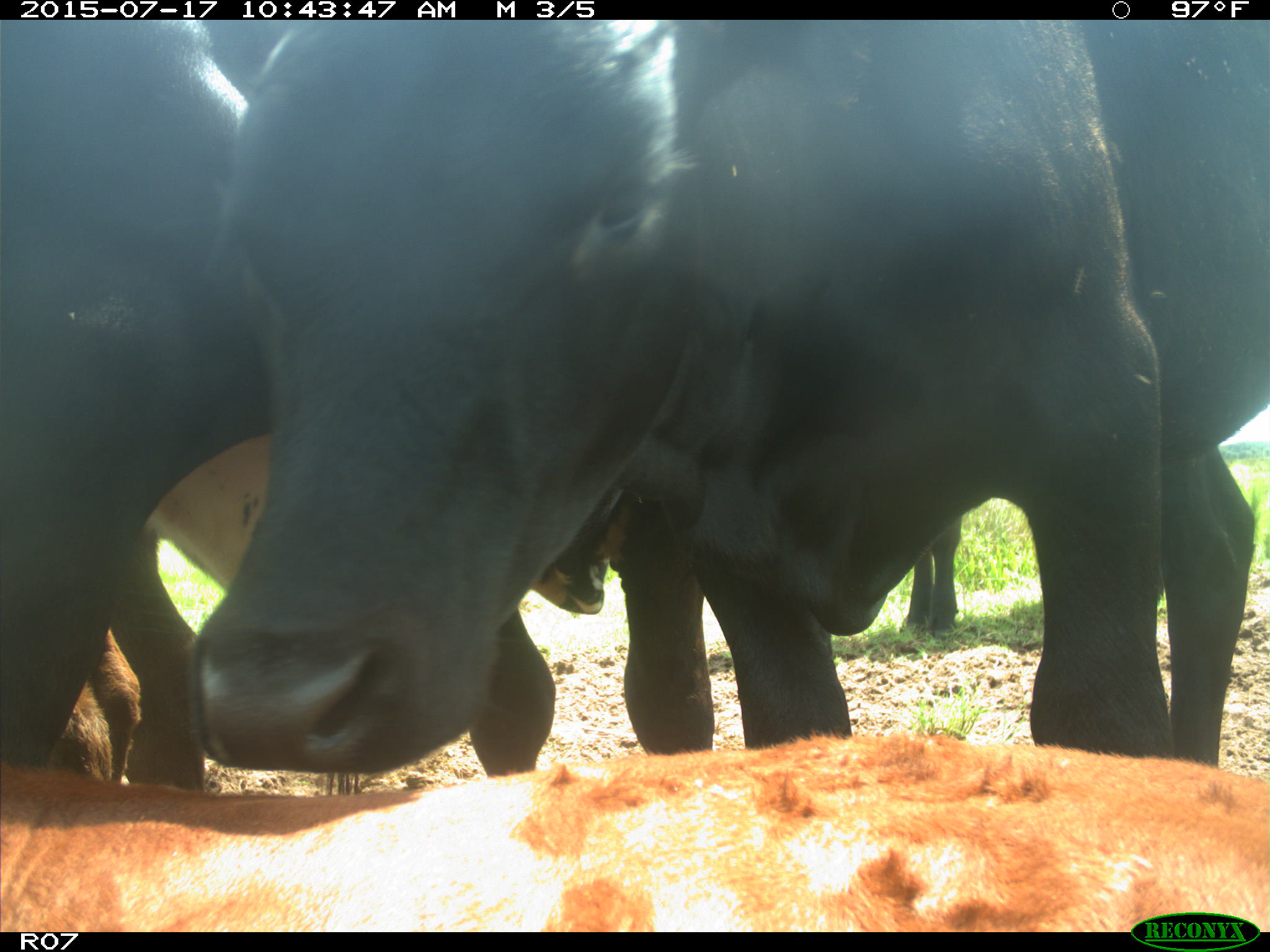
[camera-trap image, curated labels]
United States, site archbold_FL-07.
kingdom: Animalia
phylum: Chordata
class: Mammalia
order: Artiodactyla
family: Bovidae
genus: Bos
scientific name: Bos taurus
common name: domestic cow